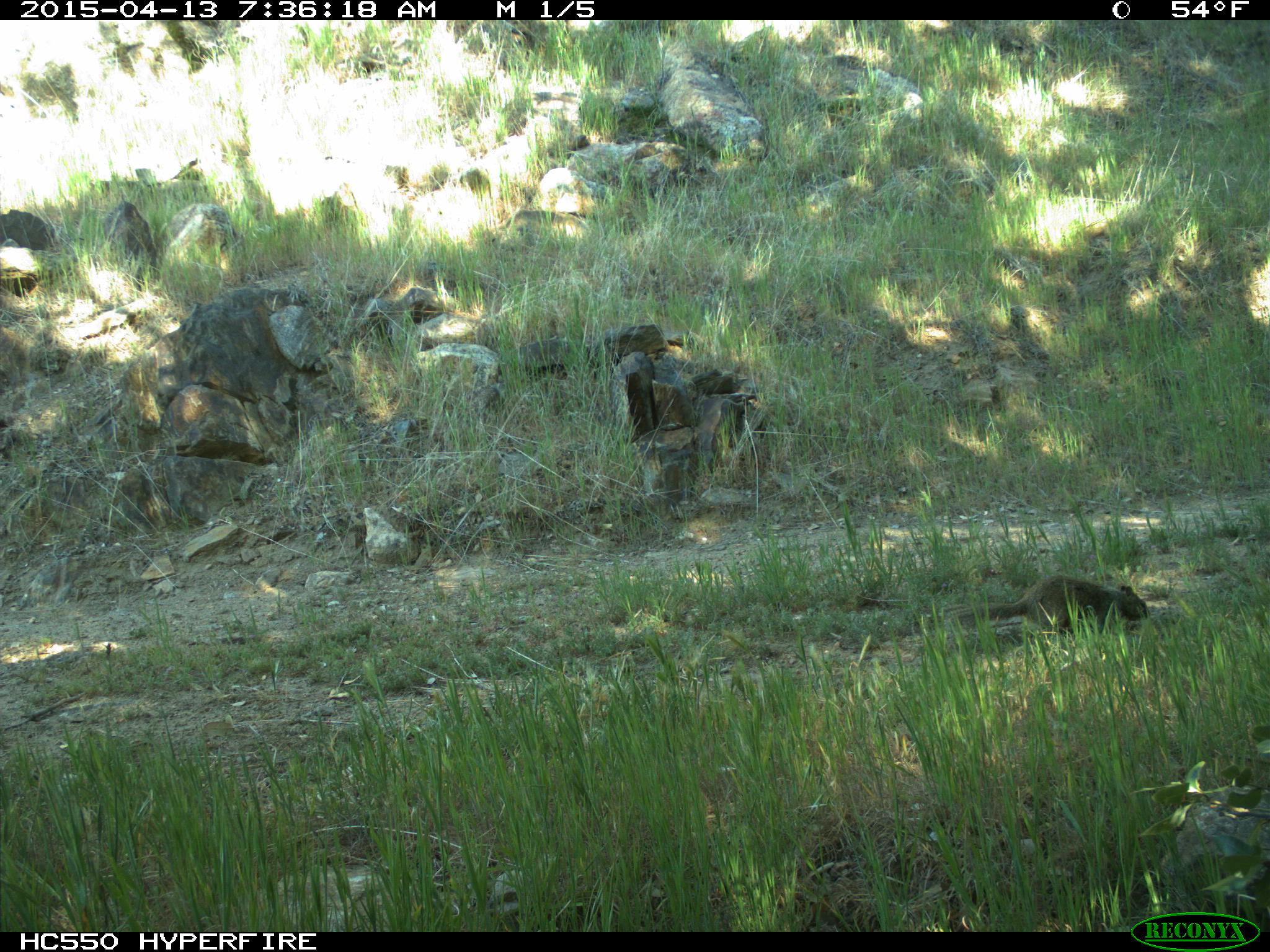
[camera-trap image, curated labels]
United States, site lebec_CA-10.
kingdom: Animalia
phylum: Chordata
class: Mammalia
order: Rodentia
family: Sciuridae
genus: Otospermophilus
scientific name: Otospermophilus beecheyi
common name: california ground squirrel